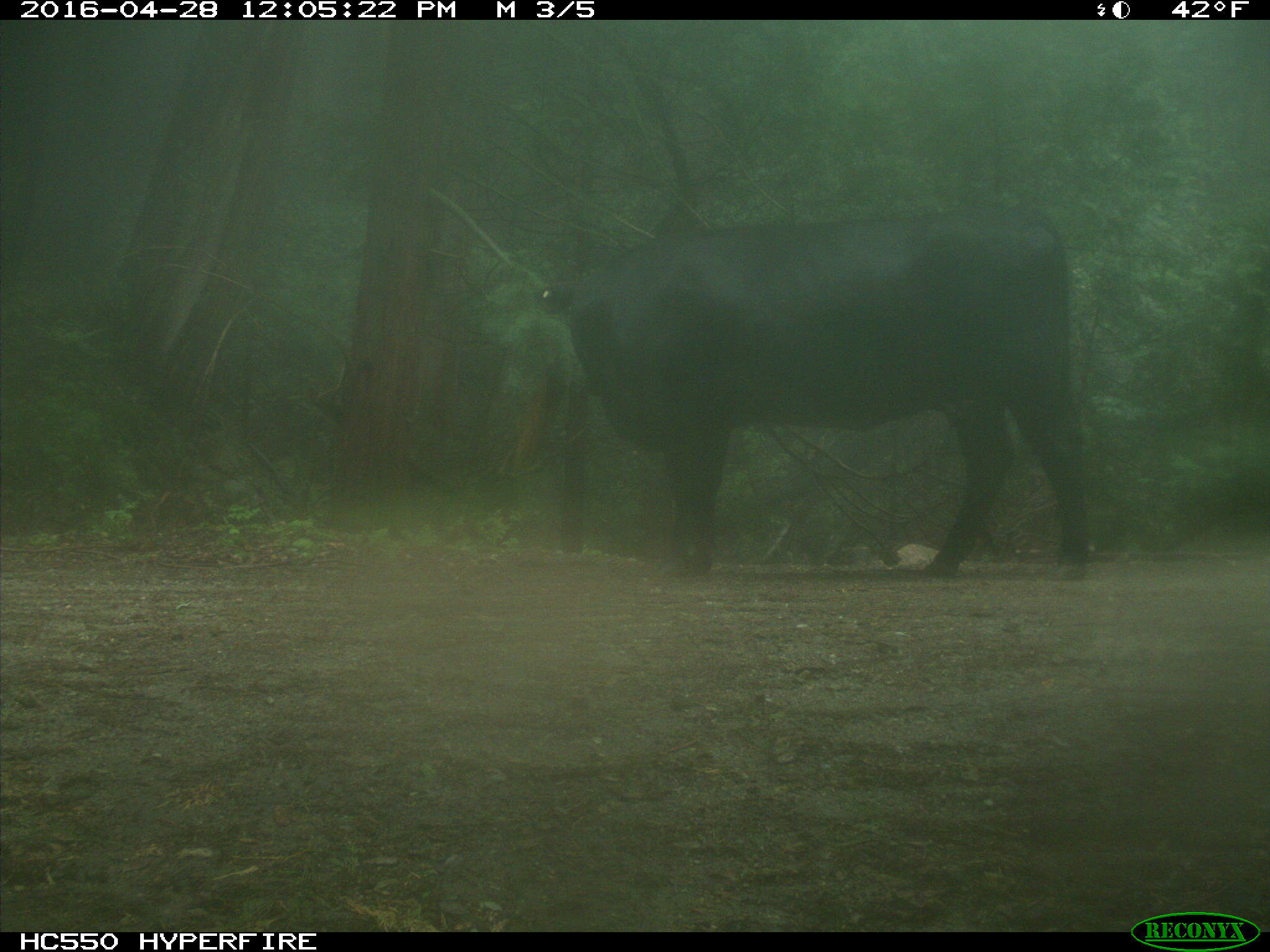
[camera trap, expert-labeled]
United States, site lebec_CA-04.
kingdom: Animalia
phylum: Chordata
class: Mammalia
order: Artiodactyla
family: Bovidae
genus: Bos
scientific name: Bos taurus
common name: domestic cow